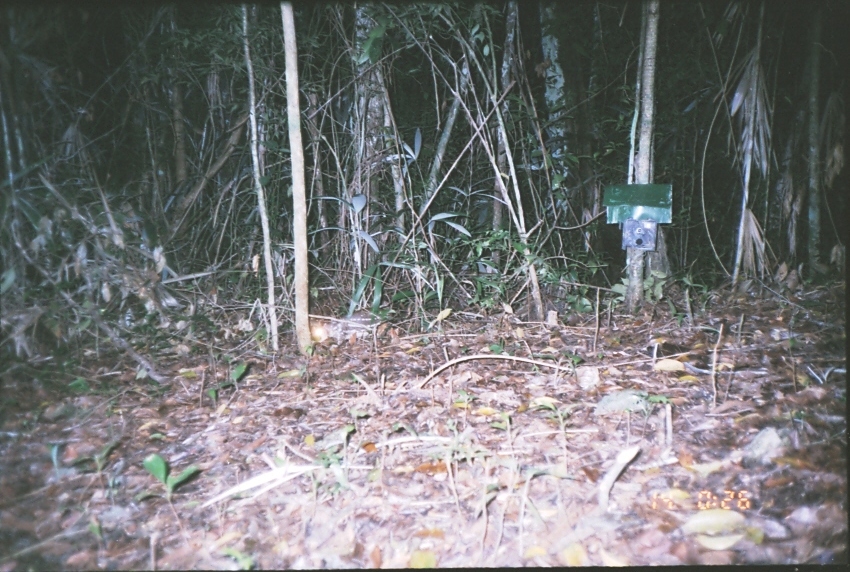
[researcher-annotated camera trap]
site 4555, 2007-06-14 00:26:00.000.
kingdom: Animalia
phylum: Chordata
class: Mammalia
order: Rodentia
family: Cuniculidae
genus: Cuniculus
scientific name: Cuniculus paca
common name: spotted paca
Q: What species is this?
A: Cuniculus paca (spotted paca).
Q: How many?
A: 1.